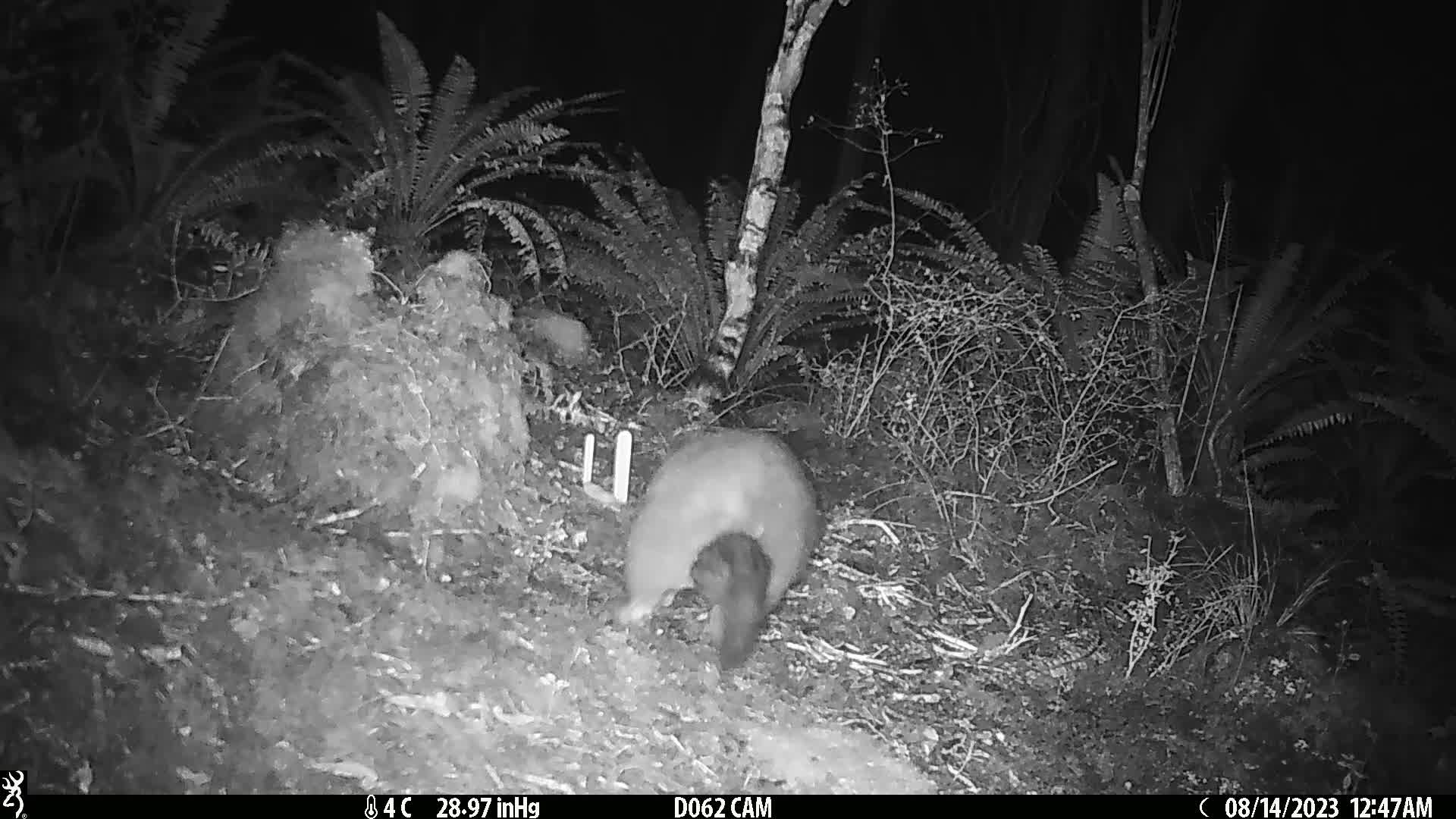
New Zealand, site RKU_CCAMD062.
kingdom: Animalia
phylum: Chordata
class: Mammalia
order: Diprotodontia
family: Phalangeridae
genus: Trichosurus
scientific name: Trichosurus vulpecula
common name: common brushtail possum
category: possum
Possum (common brushtail possum) (Trichosurus vulpecula).